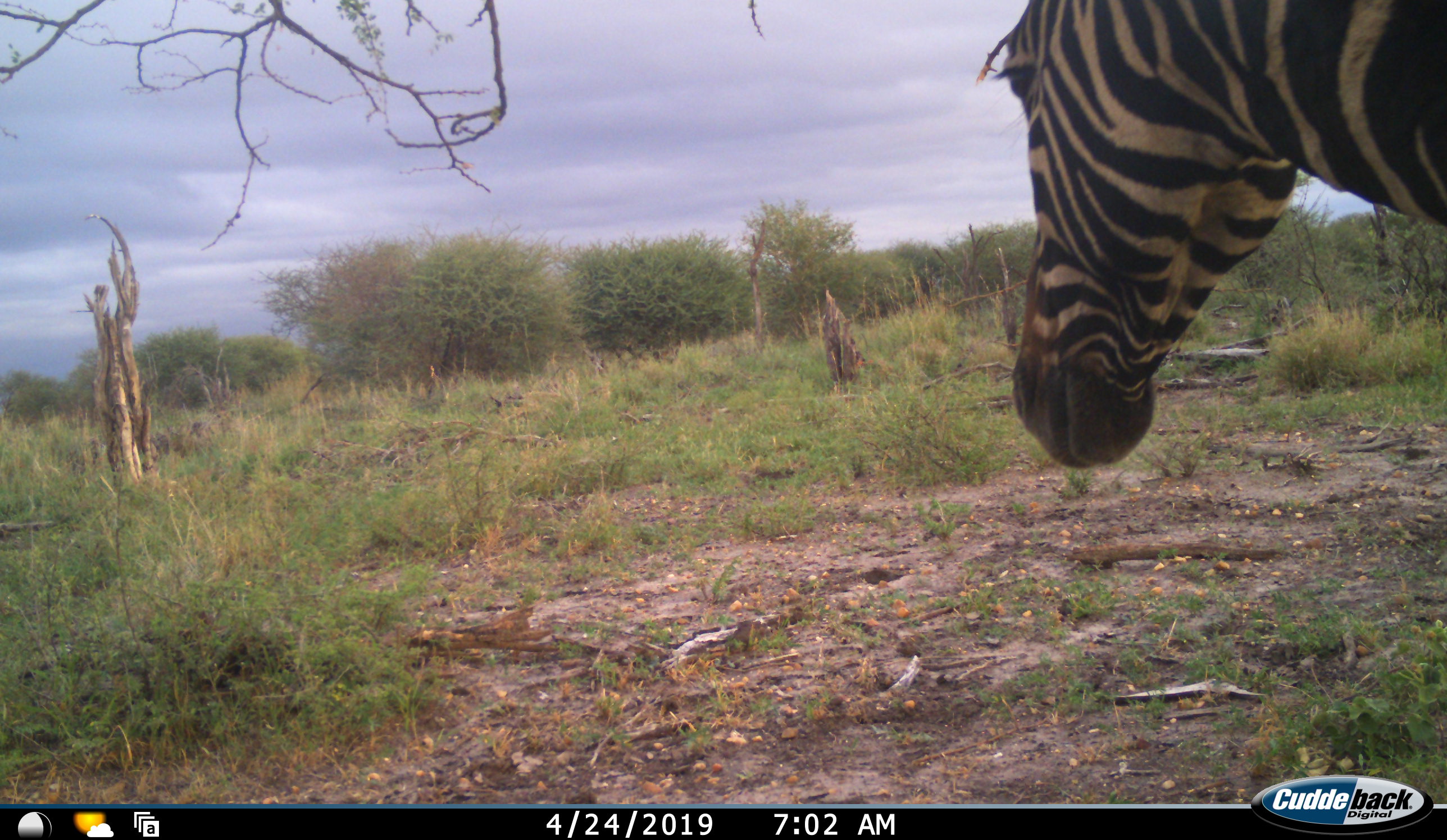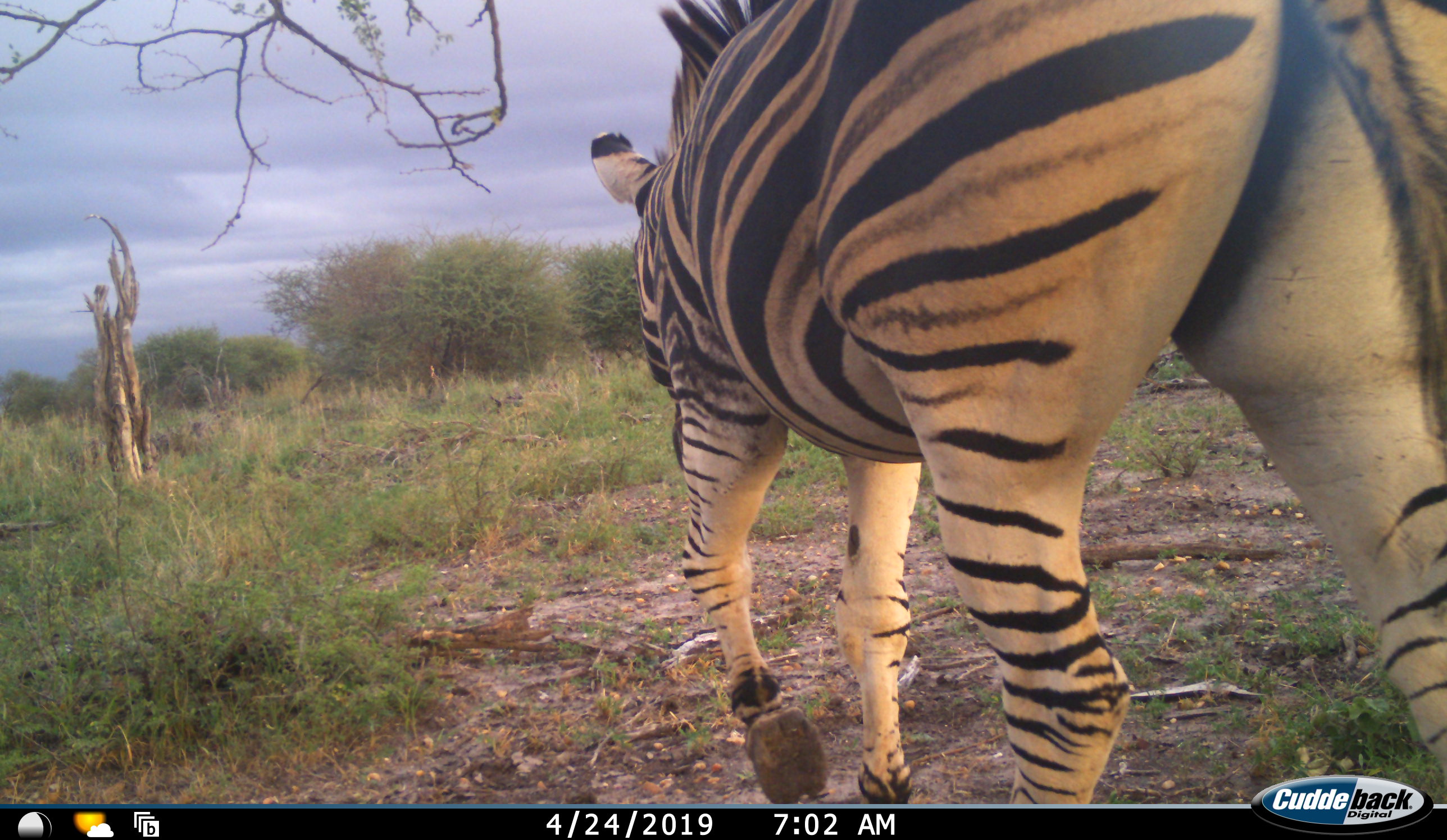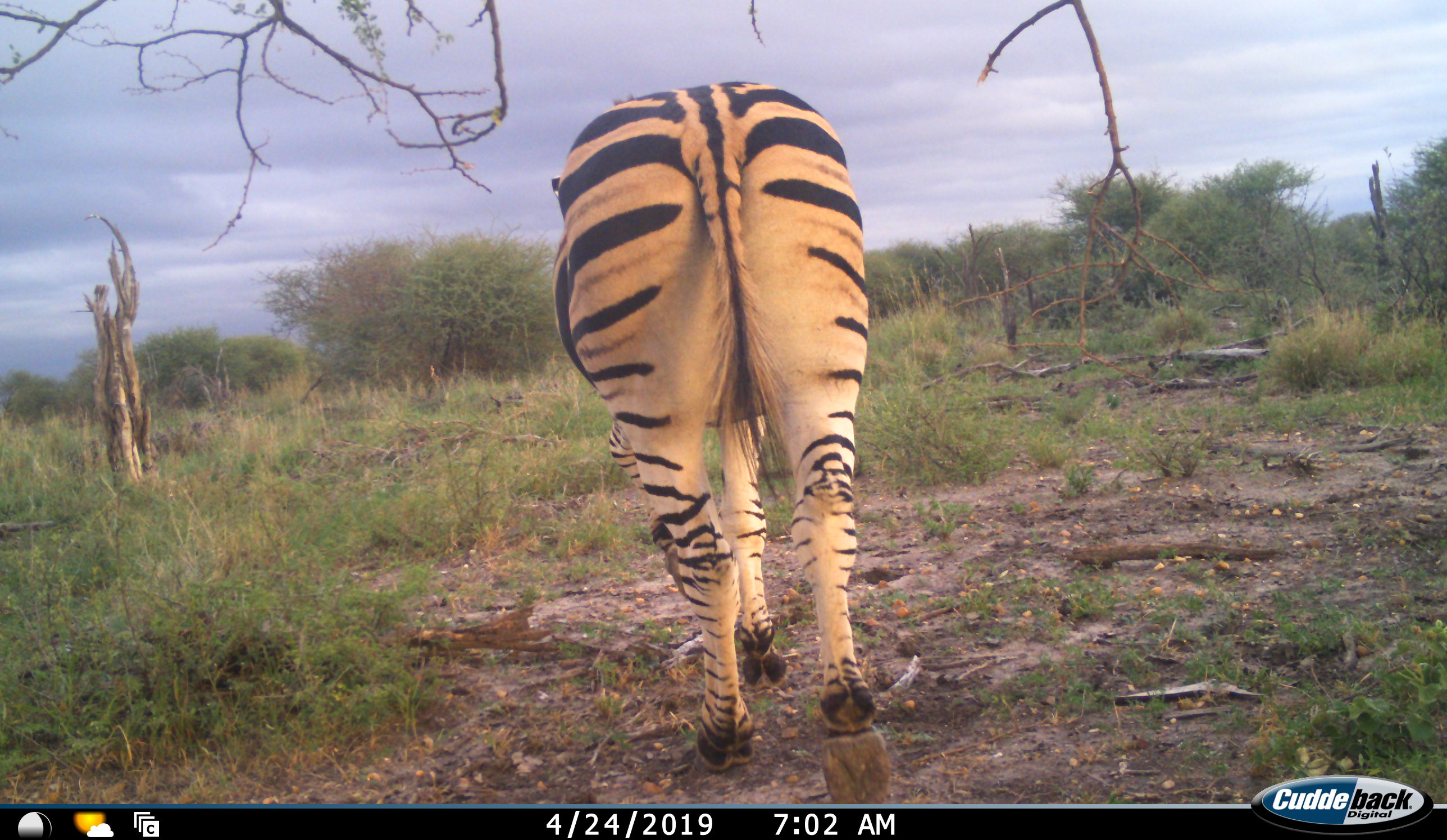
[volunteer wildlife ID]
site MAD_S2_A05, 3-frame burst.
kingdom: Animalia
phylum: Chordata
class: Mammalia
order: Perissodactyla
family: Equidae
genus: Equus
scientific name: Equus quagga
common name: plains zebra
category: zebraplains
Zebraplains (plains zebra) (Equus quagga), count 1. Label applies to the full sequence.